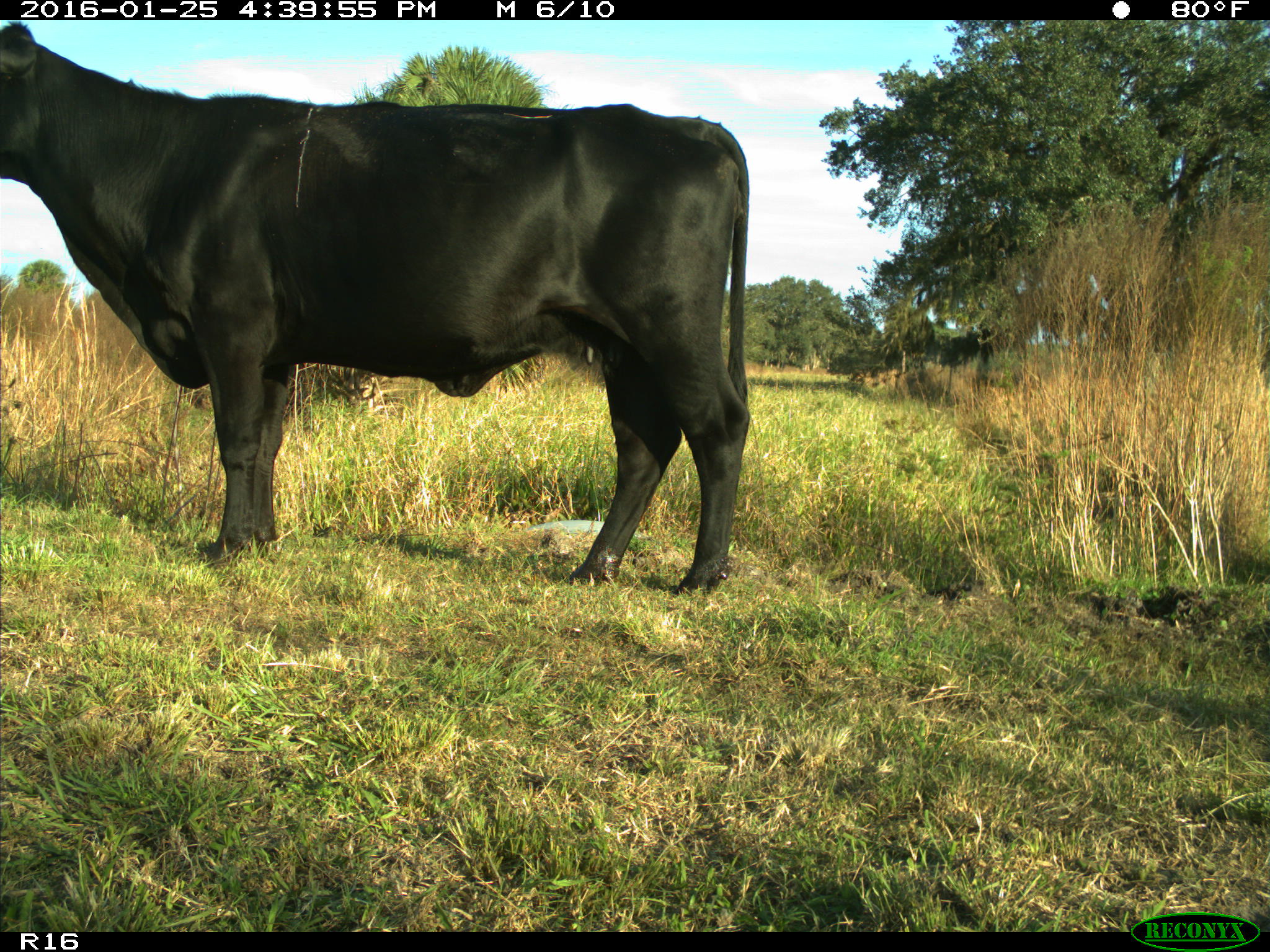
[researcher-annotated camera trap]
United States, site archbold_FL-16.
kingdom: Animalia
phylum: Chordata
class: Mammalia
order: Artiodactyla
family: Bovidae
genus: Bos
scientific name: Bos taurus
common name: domestic cow